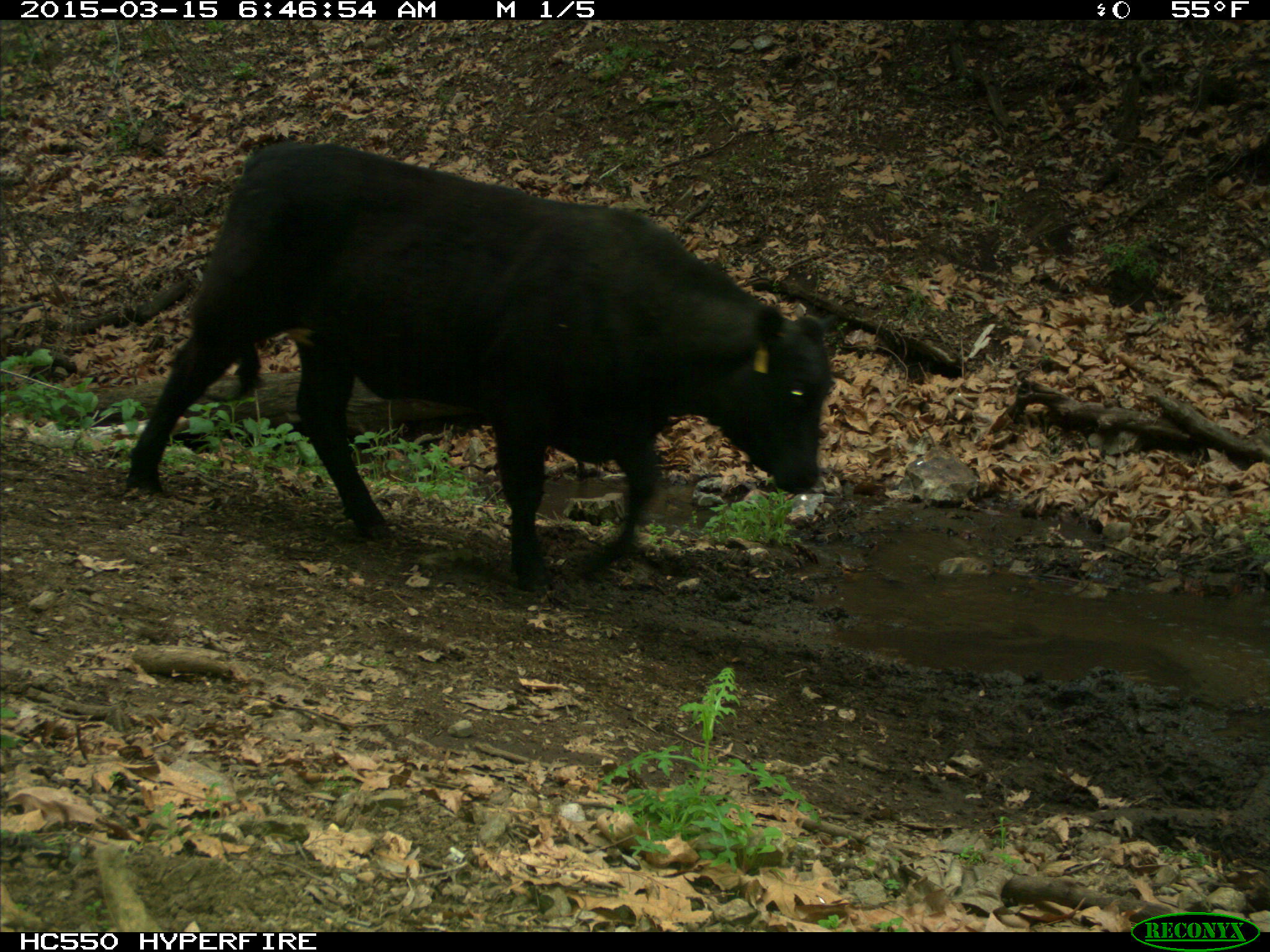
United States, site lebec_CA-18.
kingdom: Animalia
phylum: Chordata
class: Mammalia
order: Artiodactyla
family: Bovidae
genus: Bos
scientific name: Bos taurus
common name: domestic cow